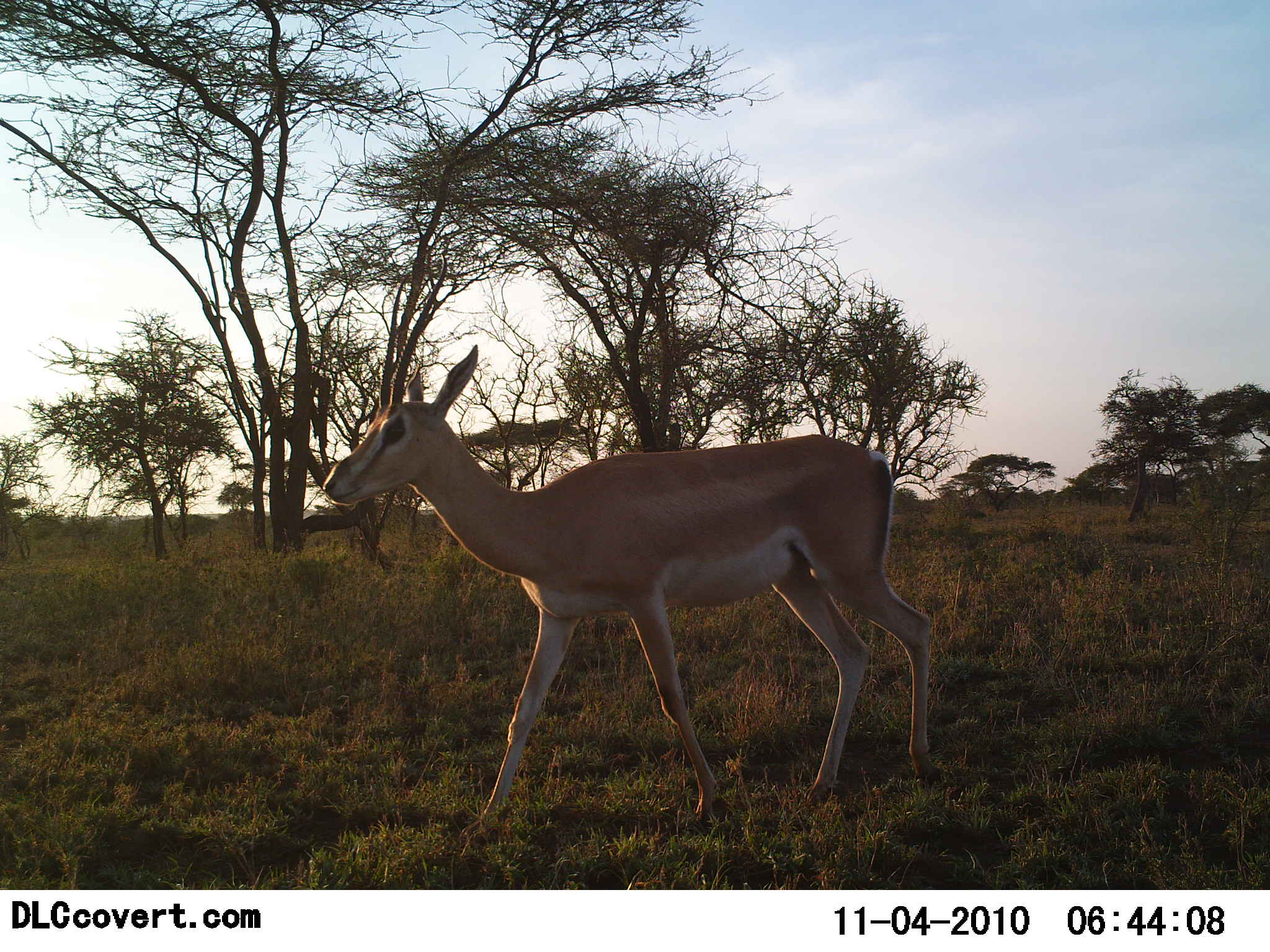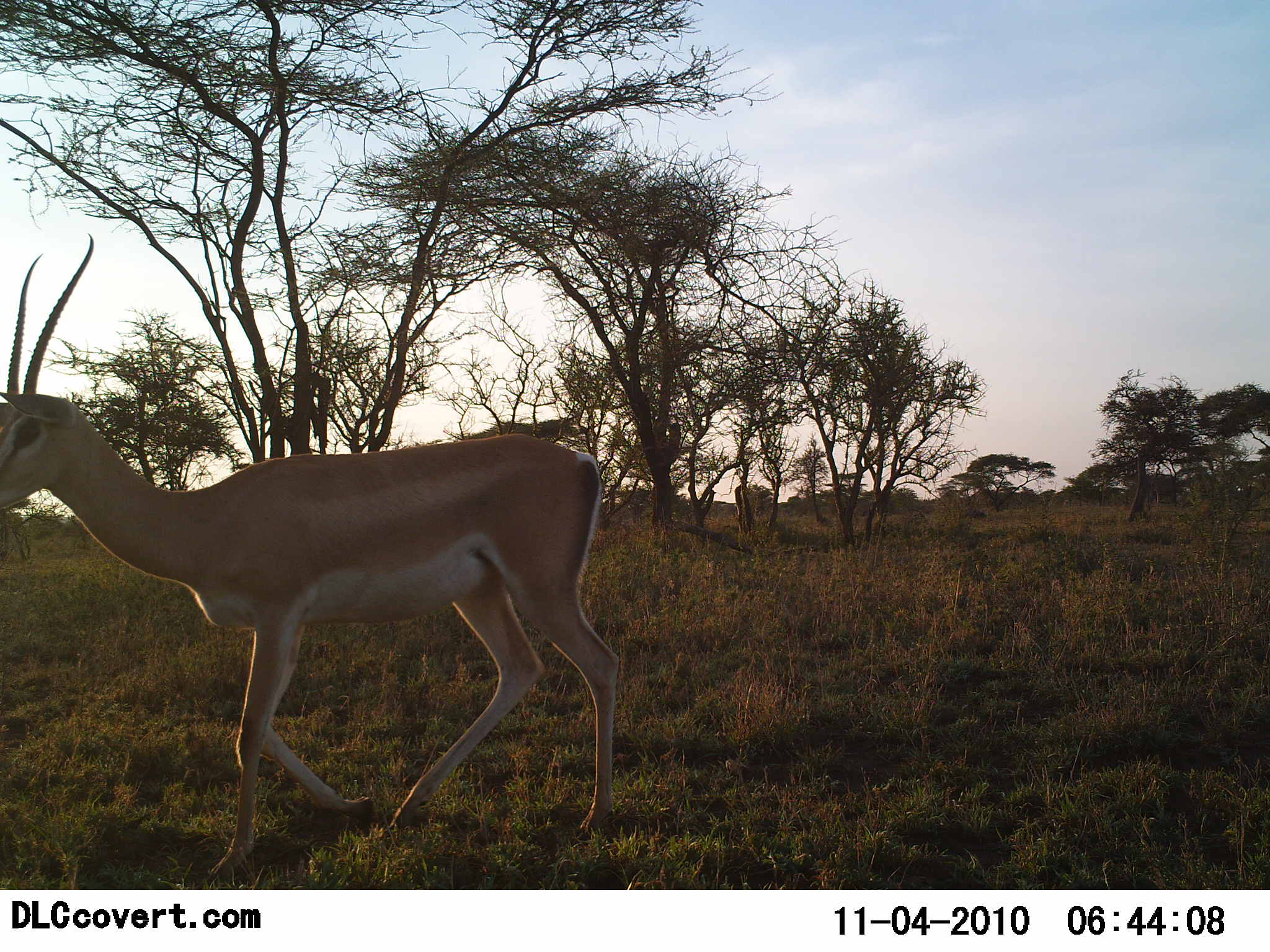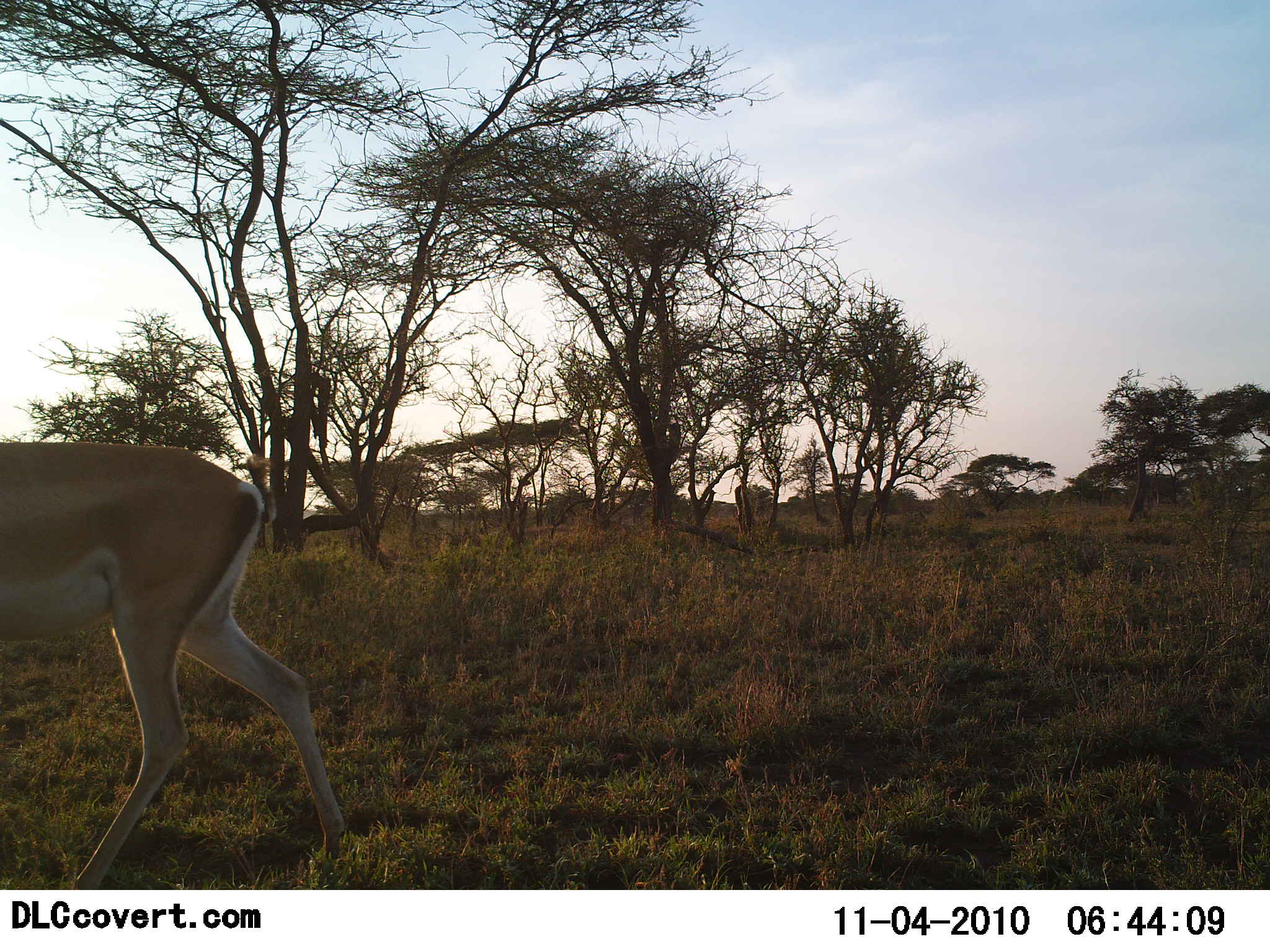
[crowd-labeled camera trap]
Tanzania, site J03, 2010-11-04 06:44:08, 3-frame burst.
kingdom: Animalia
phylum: Chordata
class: Mammalia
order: Artiodactyla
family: Bovidae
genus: Nanger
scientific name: Nanger granti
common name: grant's gazelle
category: gazellegrants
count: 1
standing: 0%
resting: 0%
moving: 100%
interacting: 0%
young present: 0%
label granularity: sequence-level